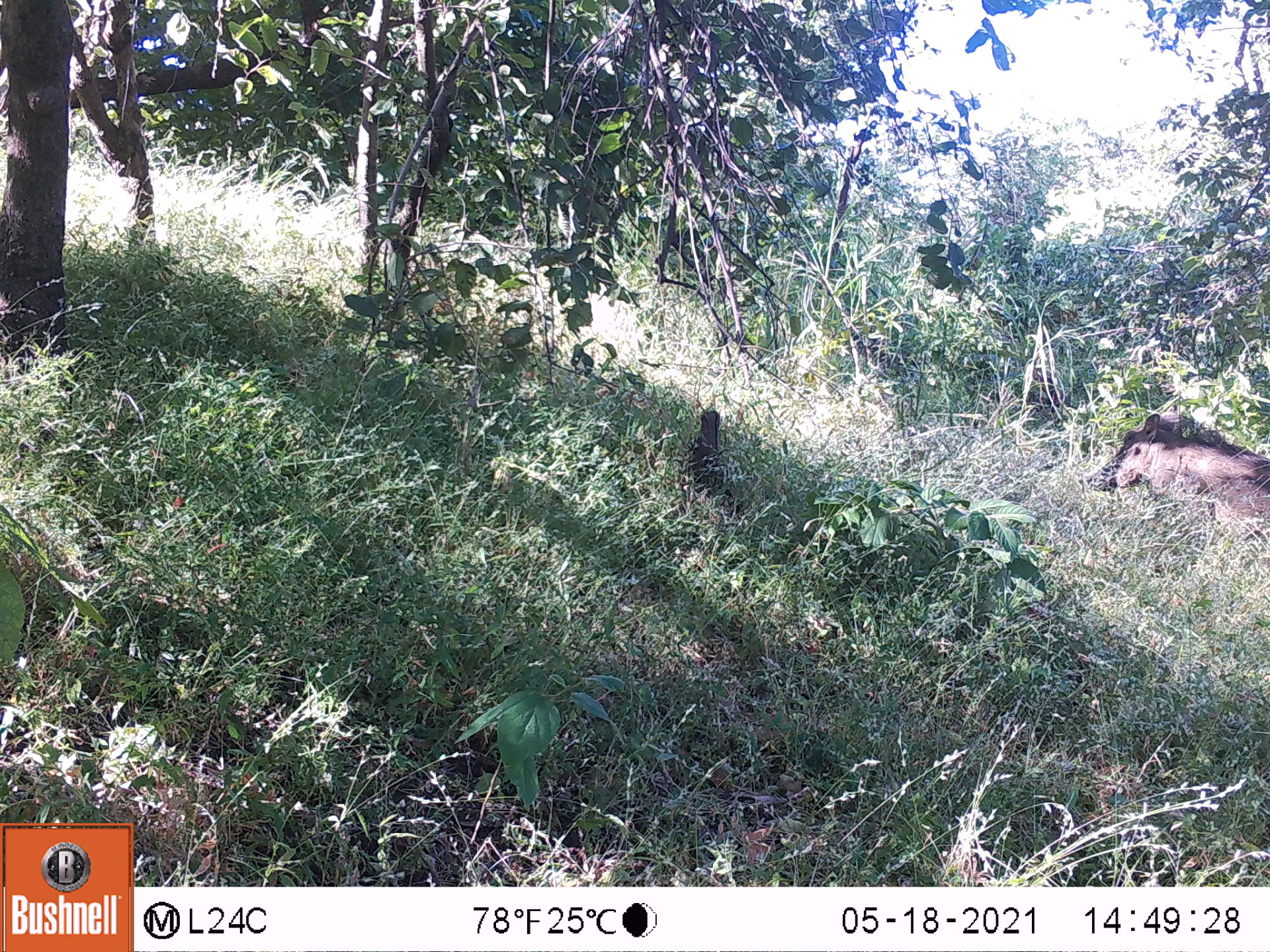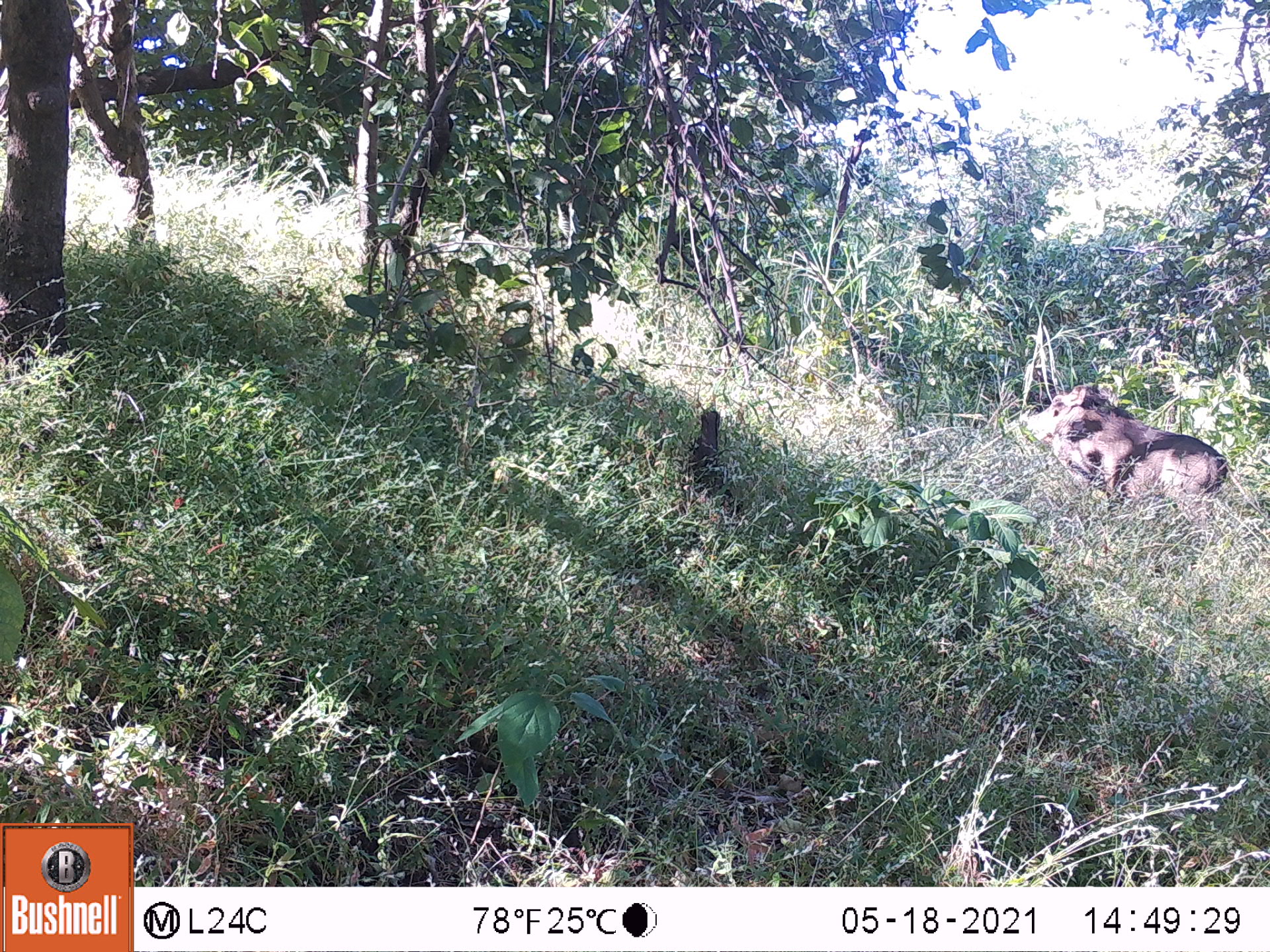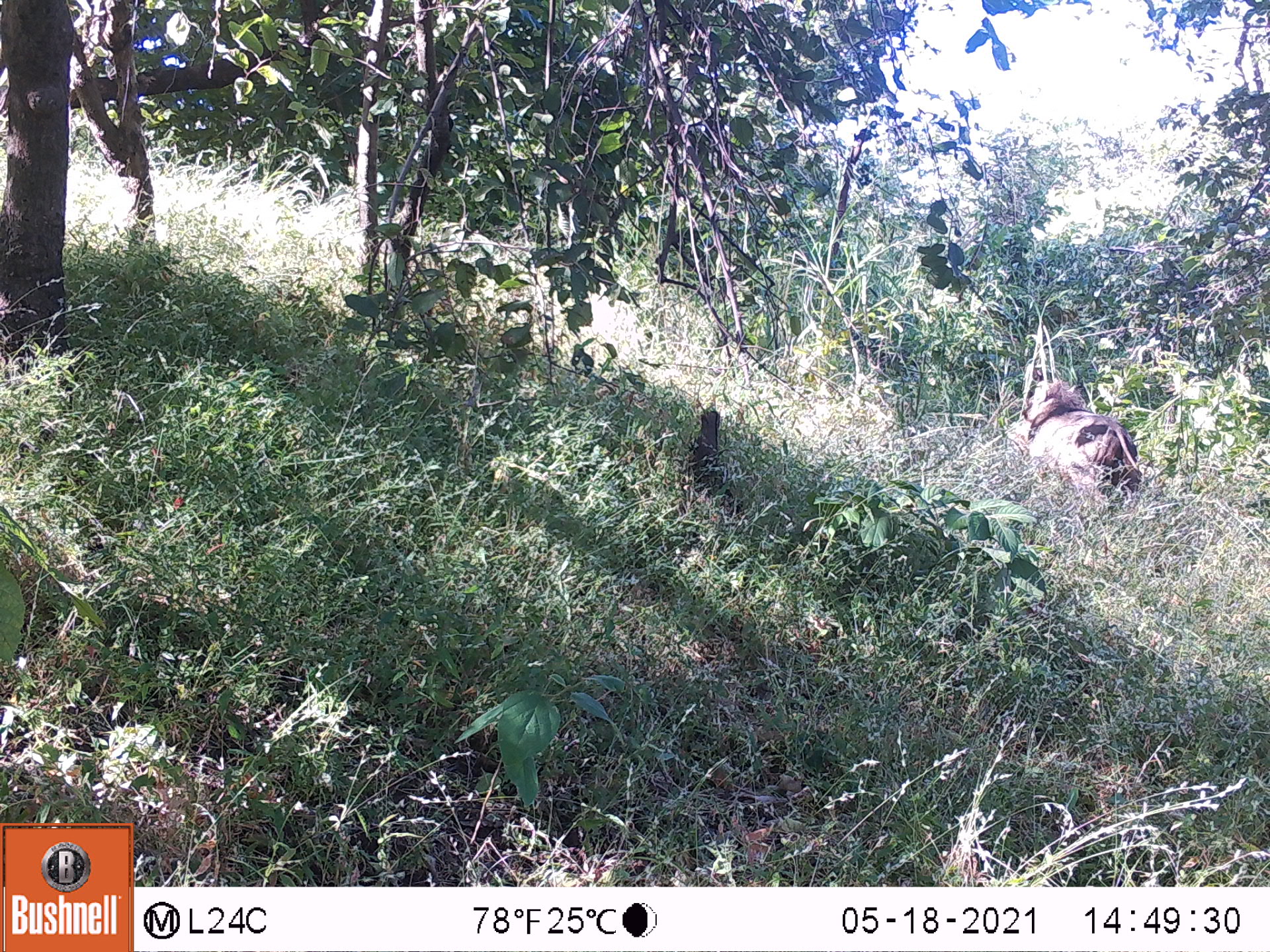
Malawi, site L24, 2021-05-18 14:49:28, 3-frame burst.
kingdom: Animalia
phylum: Chordata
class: Mammalia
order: Artiodactyla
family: Suidae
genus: Phacochoerus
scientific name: Phacochoerus africanus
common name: common warthog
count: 1